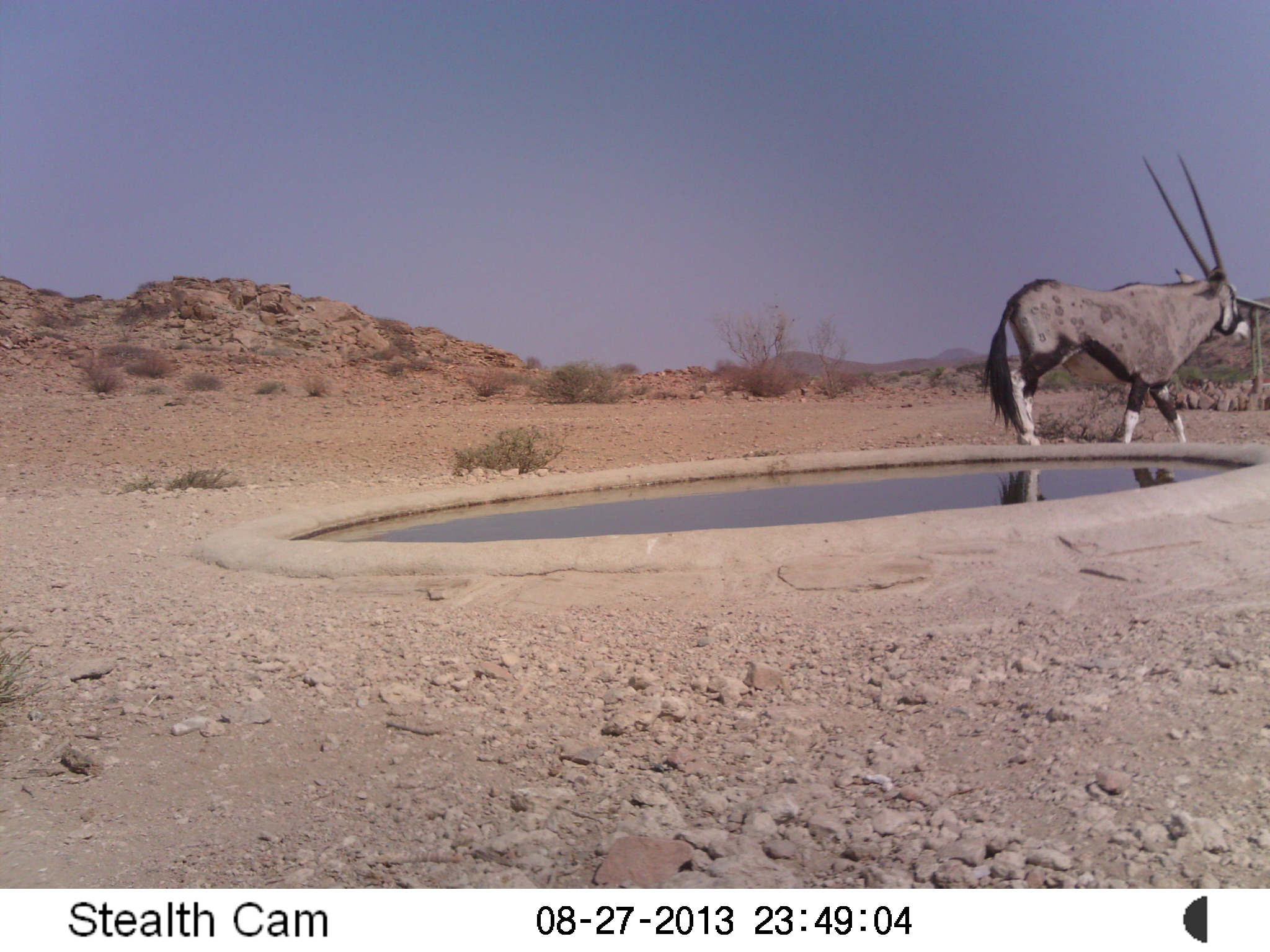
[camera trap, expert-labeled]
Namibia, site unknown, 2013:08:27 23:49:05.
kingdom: Animalia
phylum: Chordata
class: Mammalia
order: Artiodactyla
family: Bovidae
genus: Oryx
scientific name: Oryx gazella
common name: gemsbok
Oryx gazella (gemsbok).